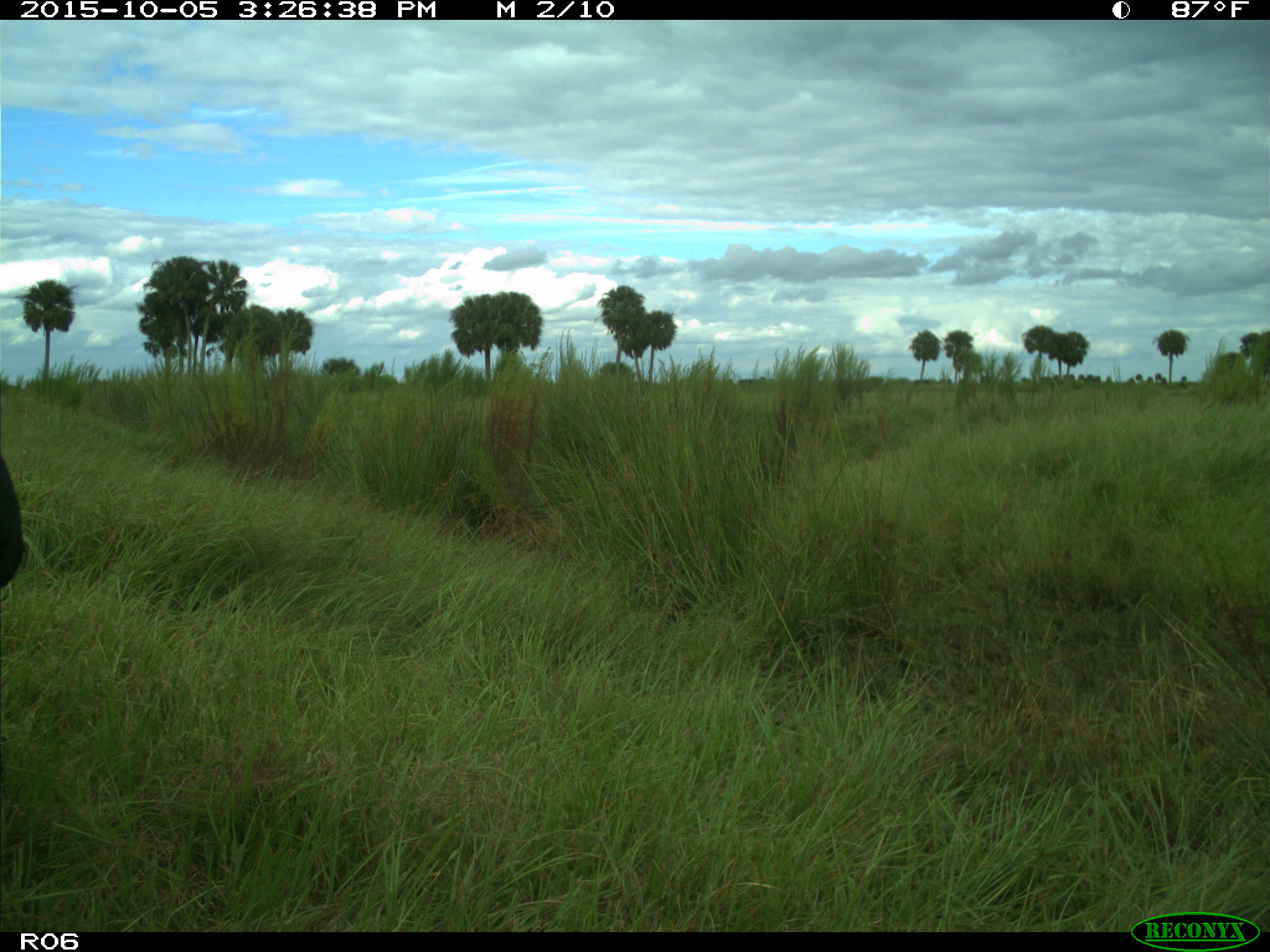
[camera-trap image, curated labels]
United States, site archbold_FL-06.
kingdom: Animalia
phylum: Chordata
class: Mammalia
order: Artiodactyla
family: Bovidae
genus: Bos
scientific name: Bos taurus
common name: domestic cow